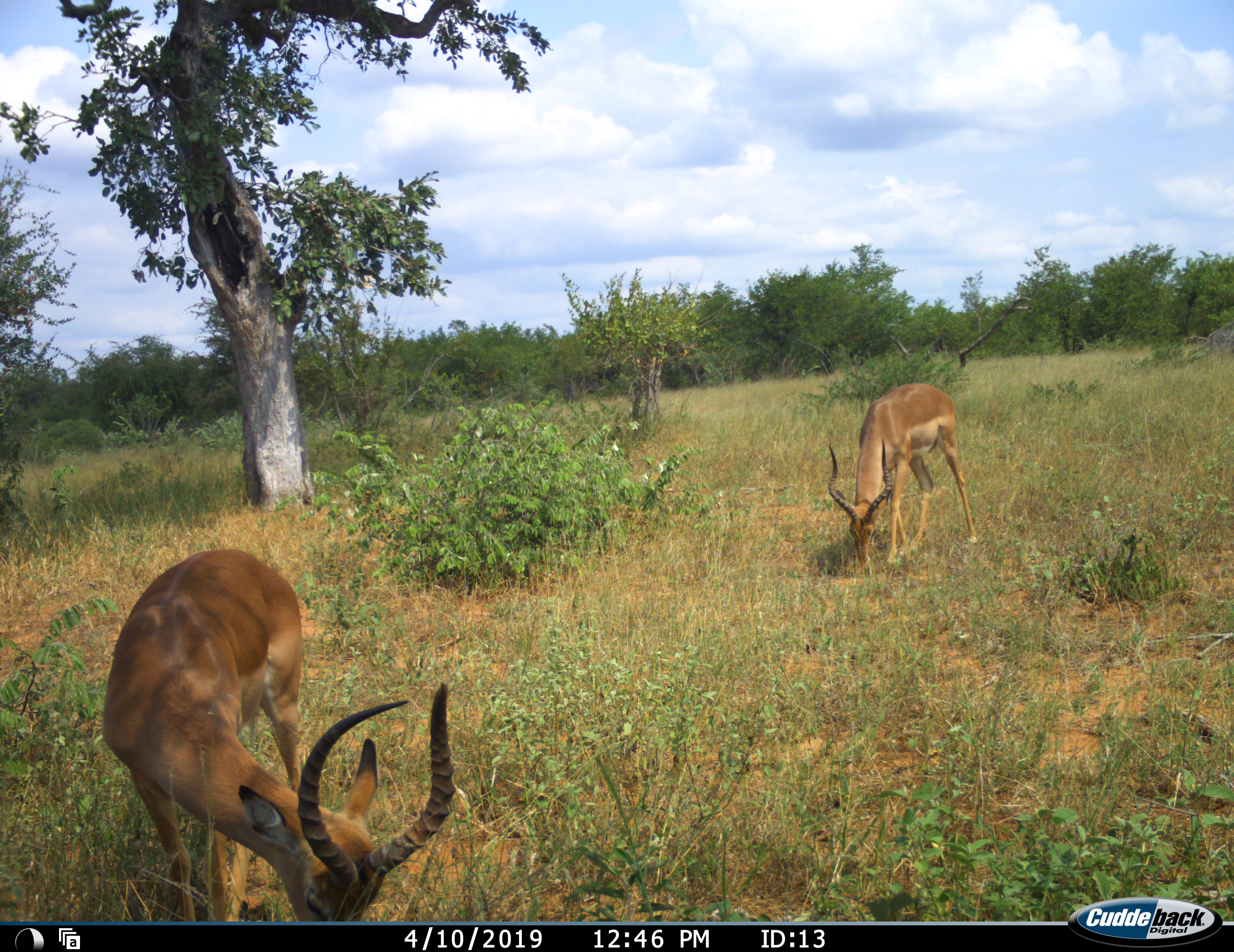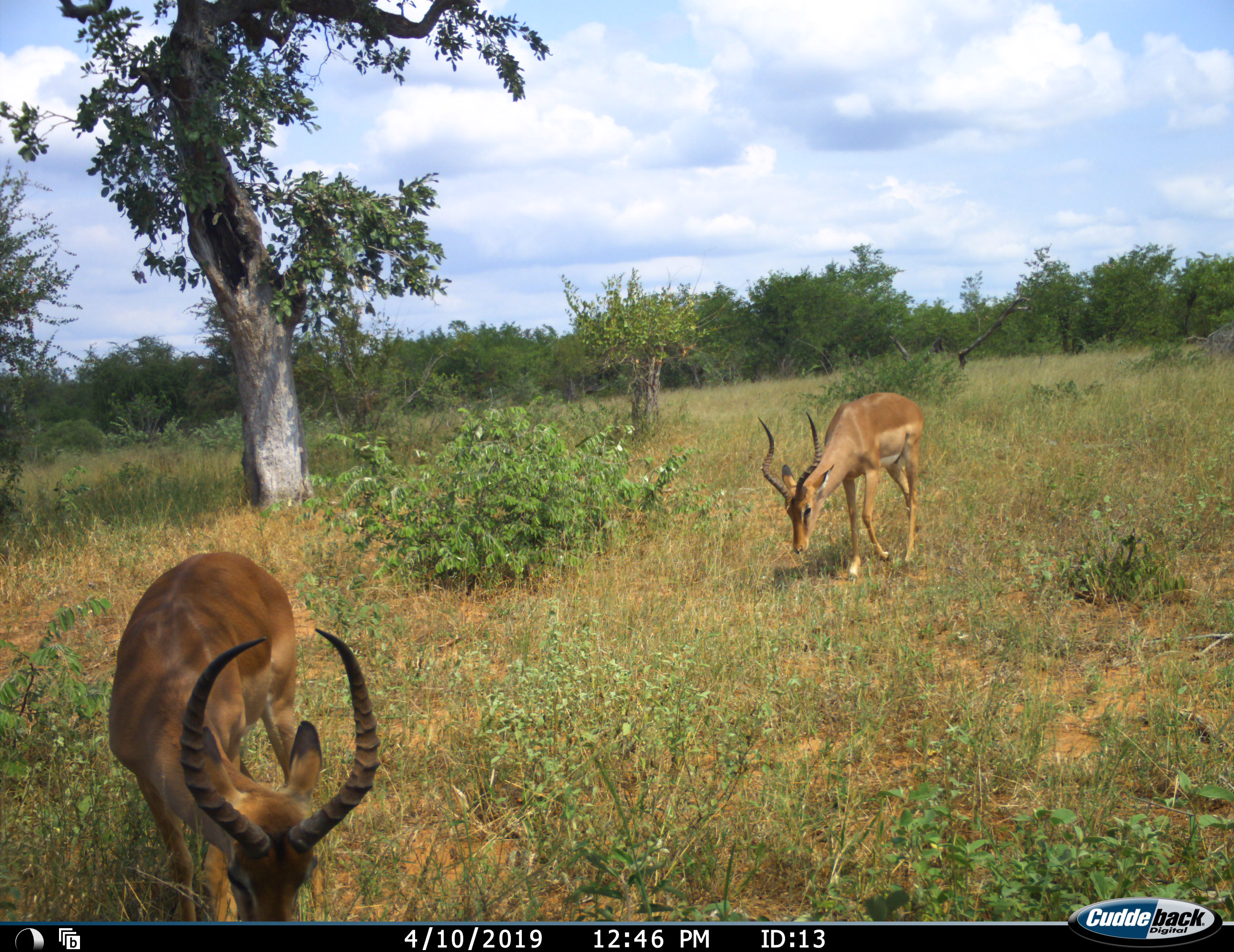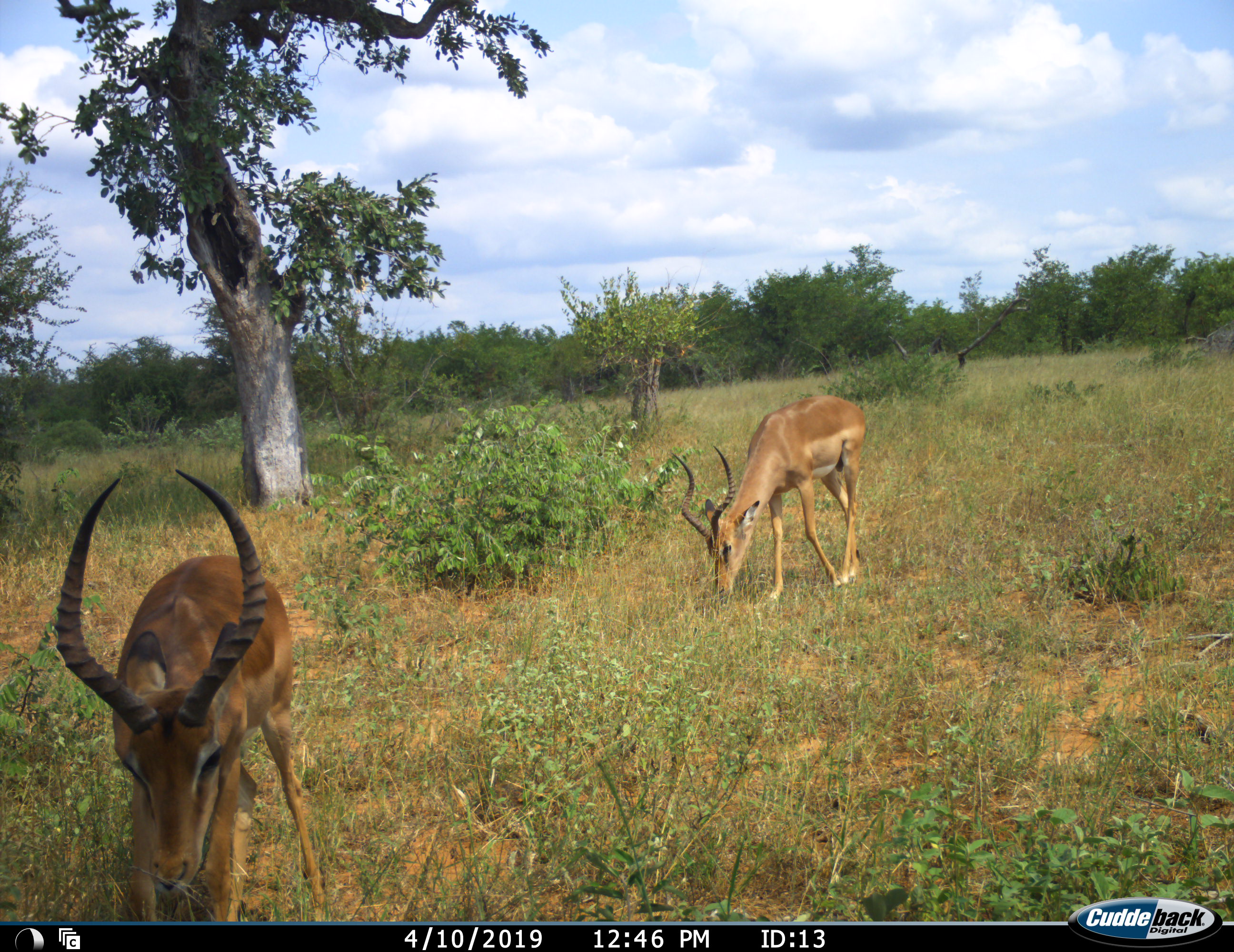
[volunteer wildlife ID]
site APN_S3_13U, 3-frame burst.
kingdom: Animalia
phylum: Chordata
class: Mammalia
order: Artiodactyla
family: Bovidae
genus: Aepyceros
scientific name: Aepyceros melampus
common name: impala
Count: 2.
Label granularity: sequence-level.